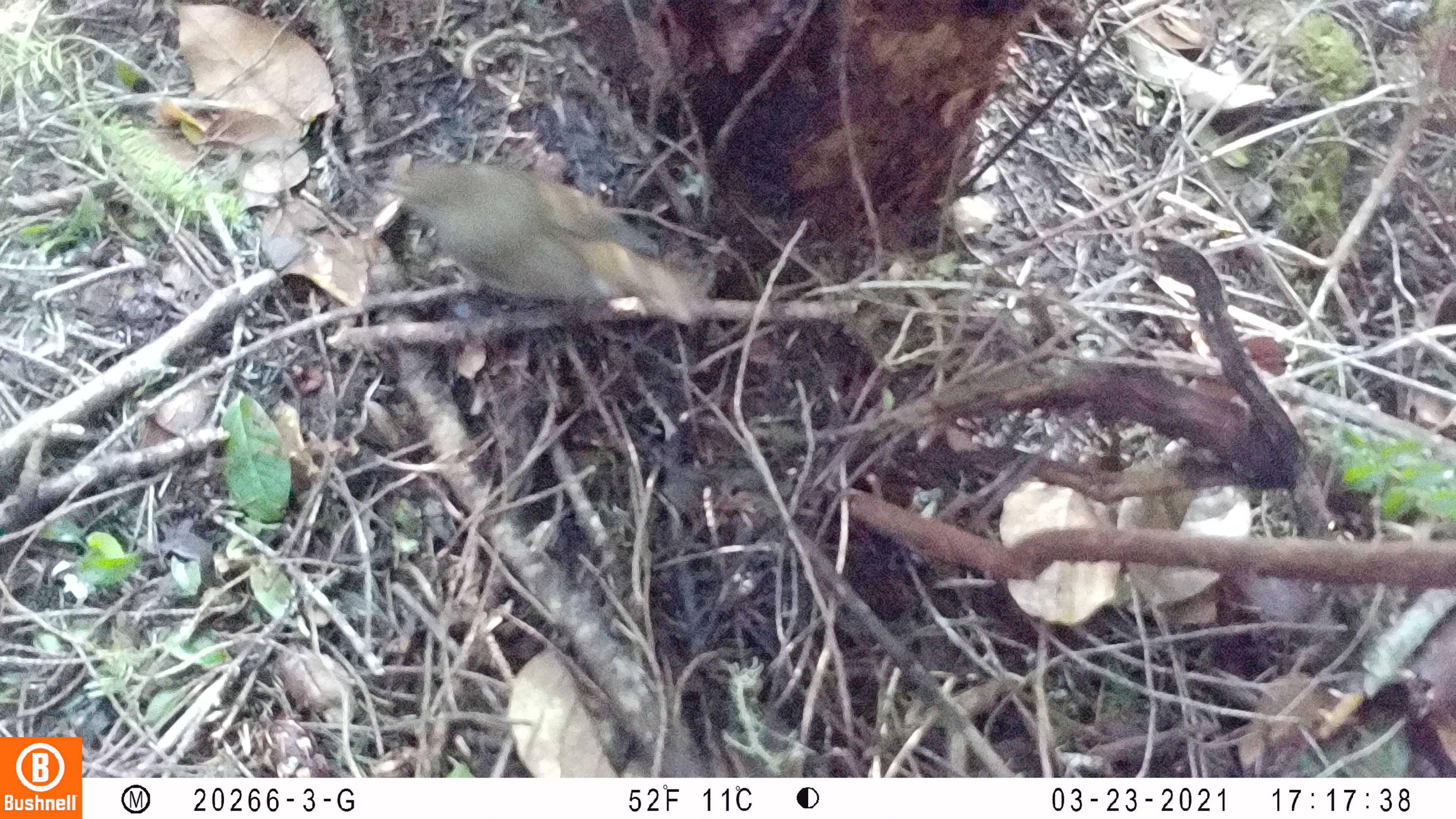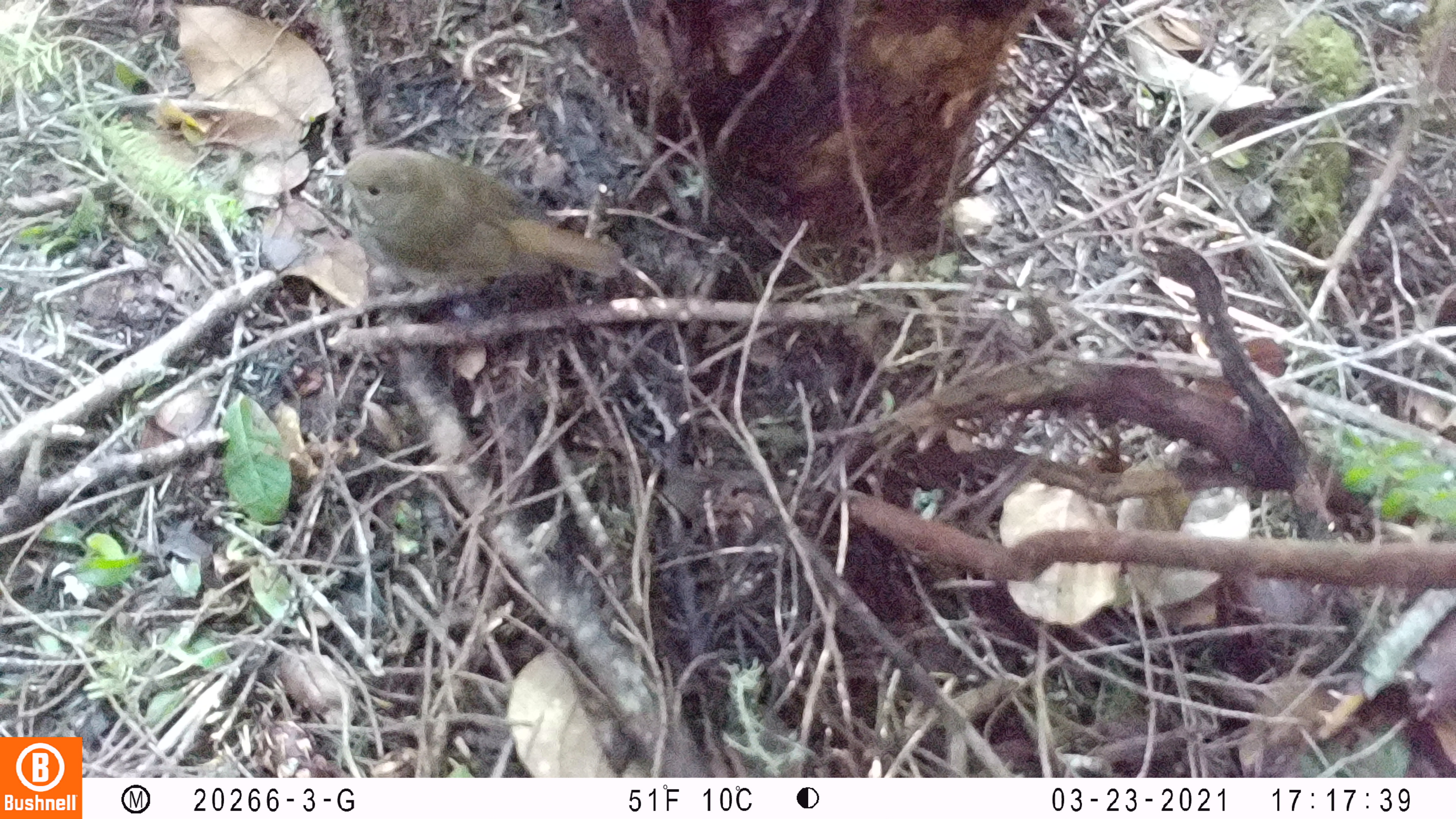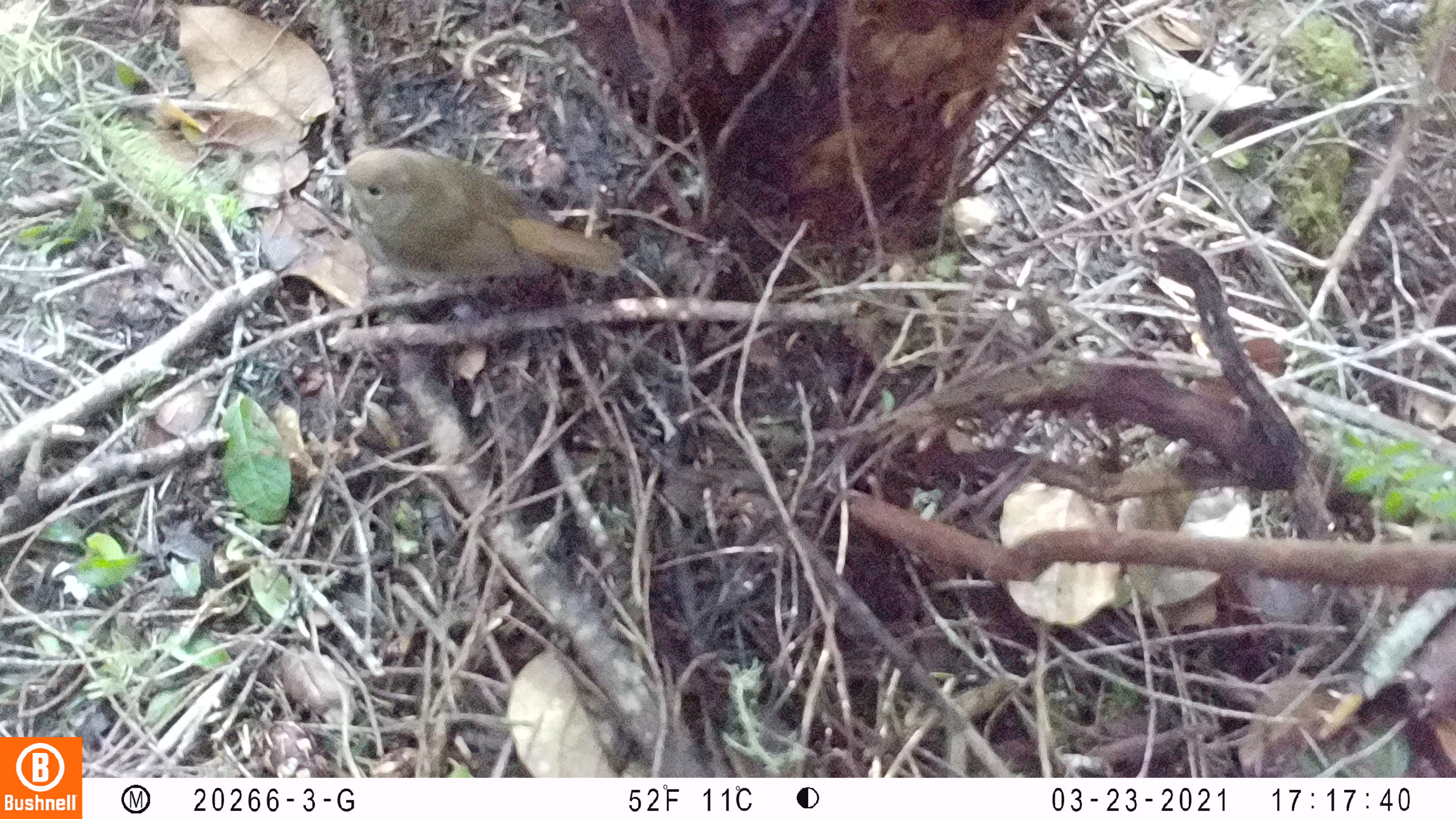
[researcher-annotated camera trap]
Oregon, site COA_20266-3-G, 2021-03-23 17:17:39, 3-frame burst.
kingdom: Animalia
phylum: Chordata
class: Aves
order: Passeriformes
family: Turdidae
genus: Catharus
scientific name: Catharus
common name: brown thrushes and nightingale-thrushes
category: catharus species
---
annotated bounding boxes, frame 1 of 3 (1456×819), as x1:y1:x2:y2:
catharus species: 322:136:743:367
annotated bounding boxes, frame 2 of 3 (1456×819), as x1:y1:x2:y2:
catharus species: 287:128:661:339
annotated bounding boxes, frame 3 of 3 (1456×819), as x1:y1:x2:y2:
catharus species: 298:123:644:337